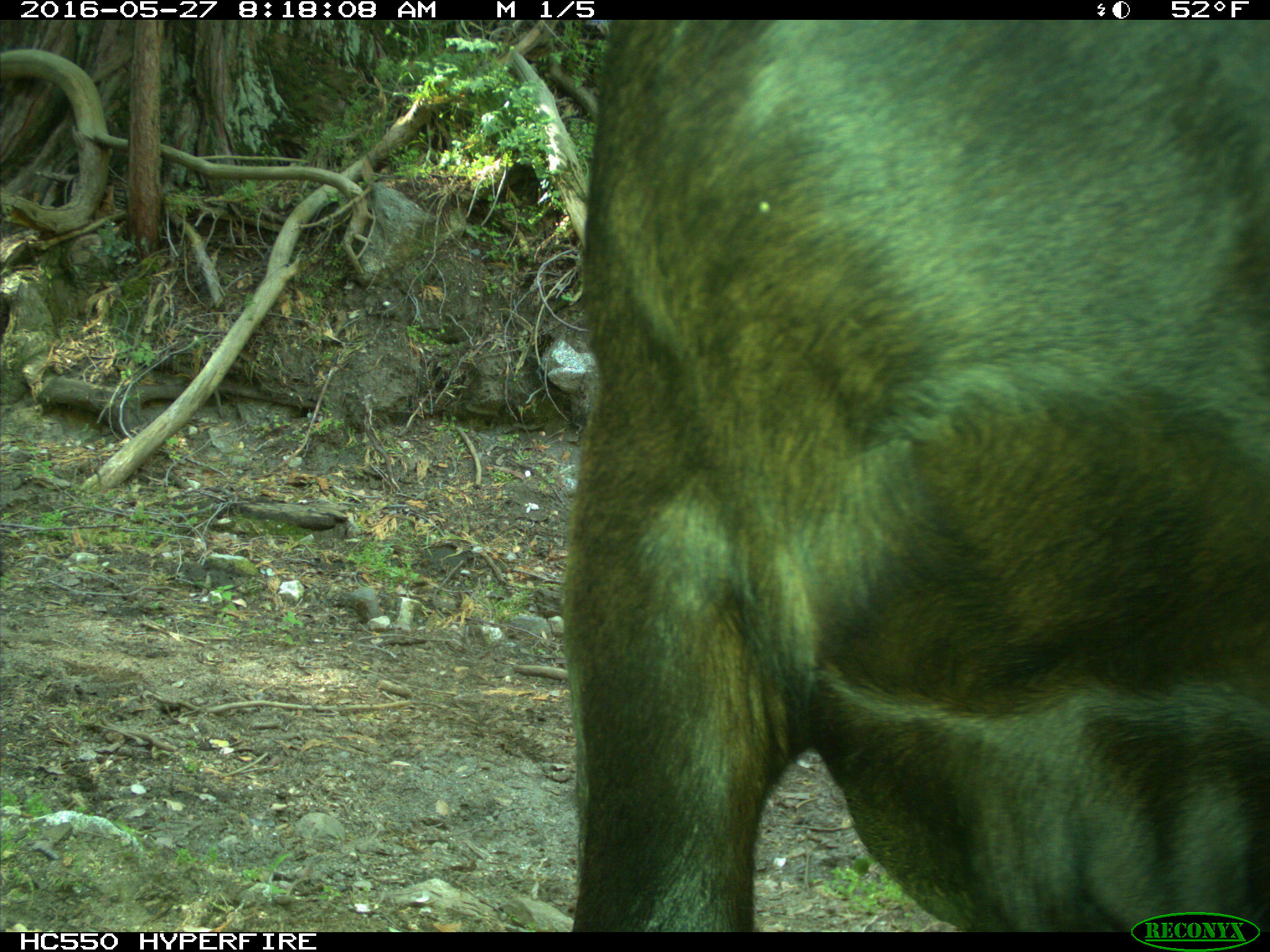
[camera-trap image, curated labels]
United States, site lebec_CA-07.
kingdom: Animalia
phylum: Chordata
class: Mammalia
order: Artiodactyla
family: Bovidae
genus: Bos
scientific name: Bos taurus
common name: domestic cow